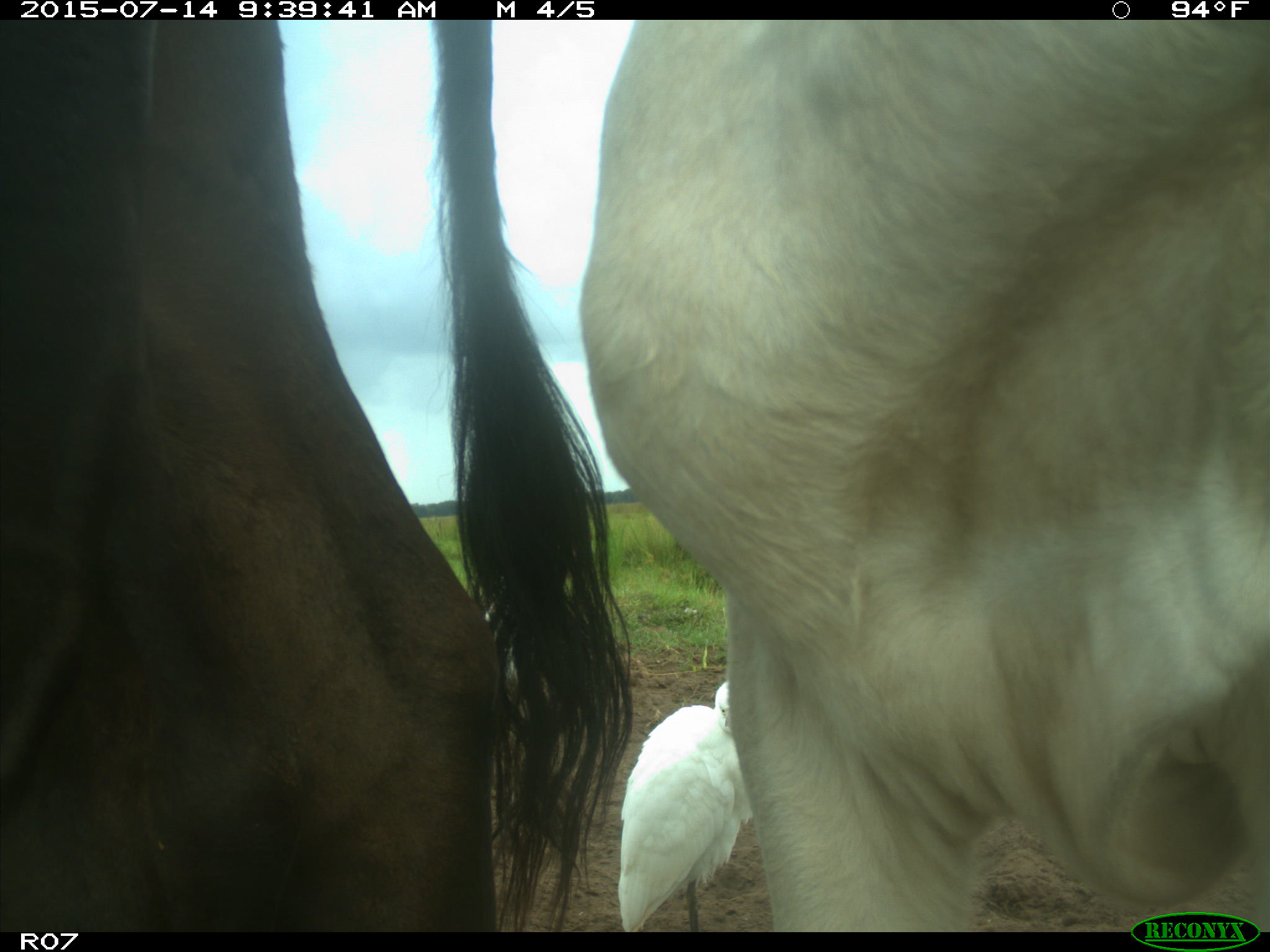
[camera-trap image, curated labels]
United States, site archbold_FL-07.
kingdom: Animalia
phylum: Chordata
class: Mammalia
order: Artiodactyla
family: Bovidae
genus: Bos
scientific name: Bos taurus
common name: domestic cow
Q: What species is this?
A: Bos taurus (domestic cow).